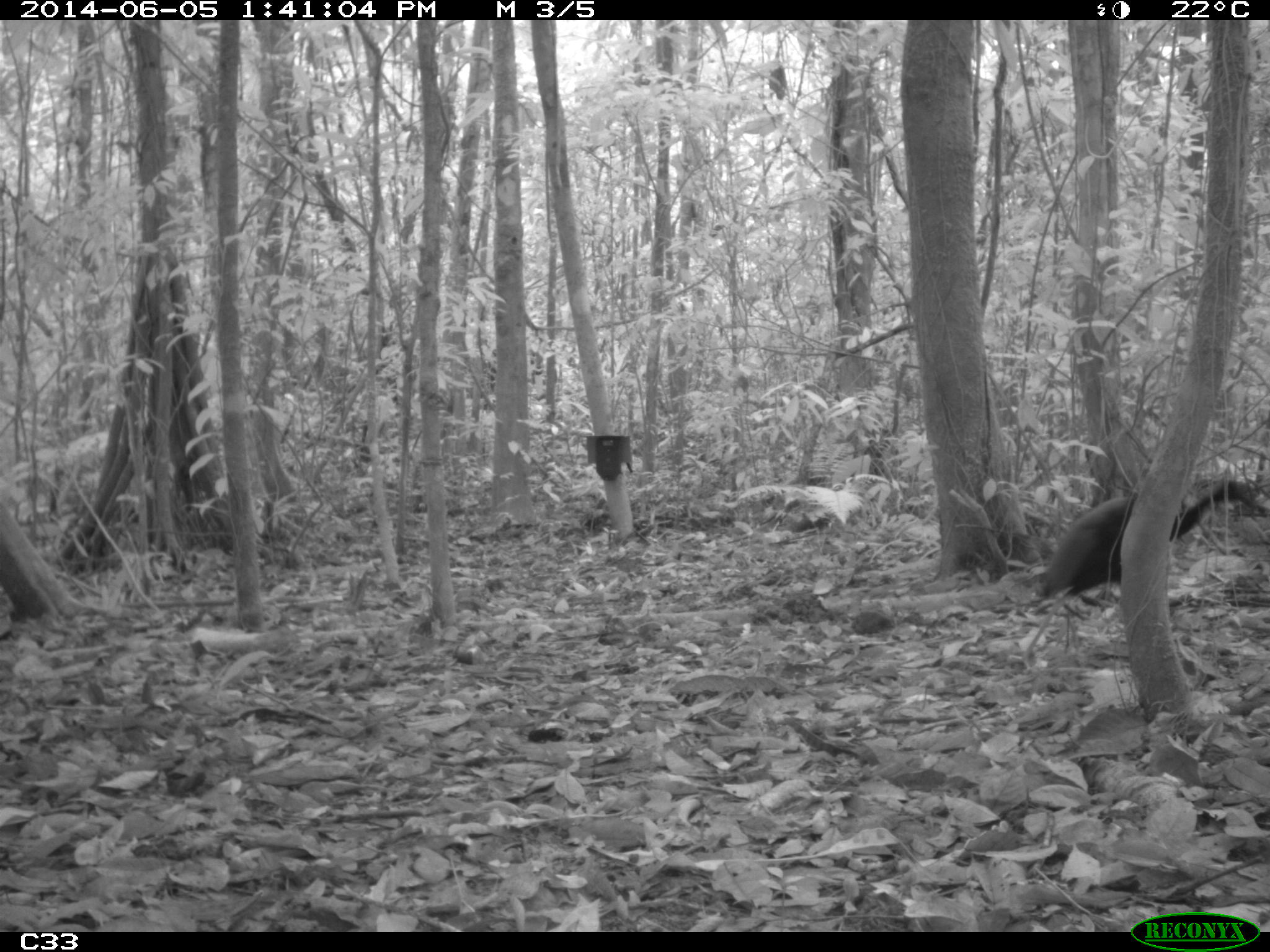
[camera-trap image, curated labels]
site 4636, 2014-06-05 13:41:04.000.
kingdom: Animalia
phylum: Chordata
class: Aves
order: Gruiformes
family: Psophiidae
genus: Psophia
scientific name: Psophia crepitans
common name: gray-winged trumpeter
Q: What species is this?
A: Psophia crepitans (gray-winged trumpeter).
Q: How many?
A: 6.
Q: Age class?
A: Adult.